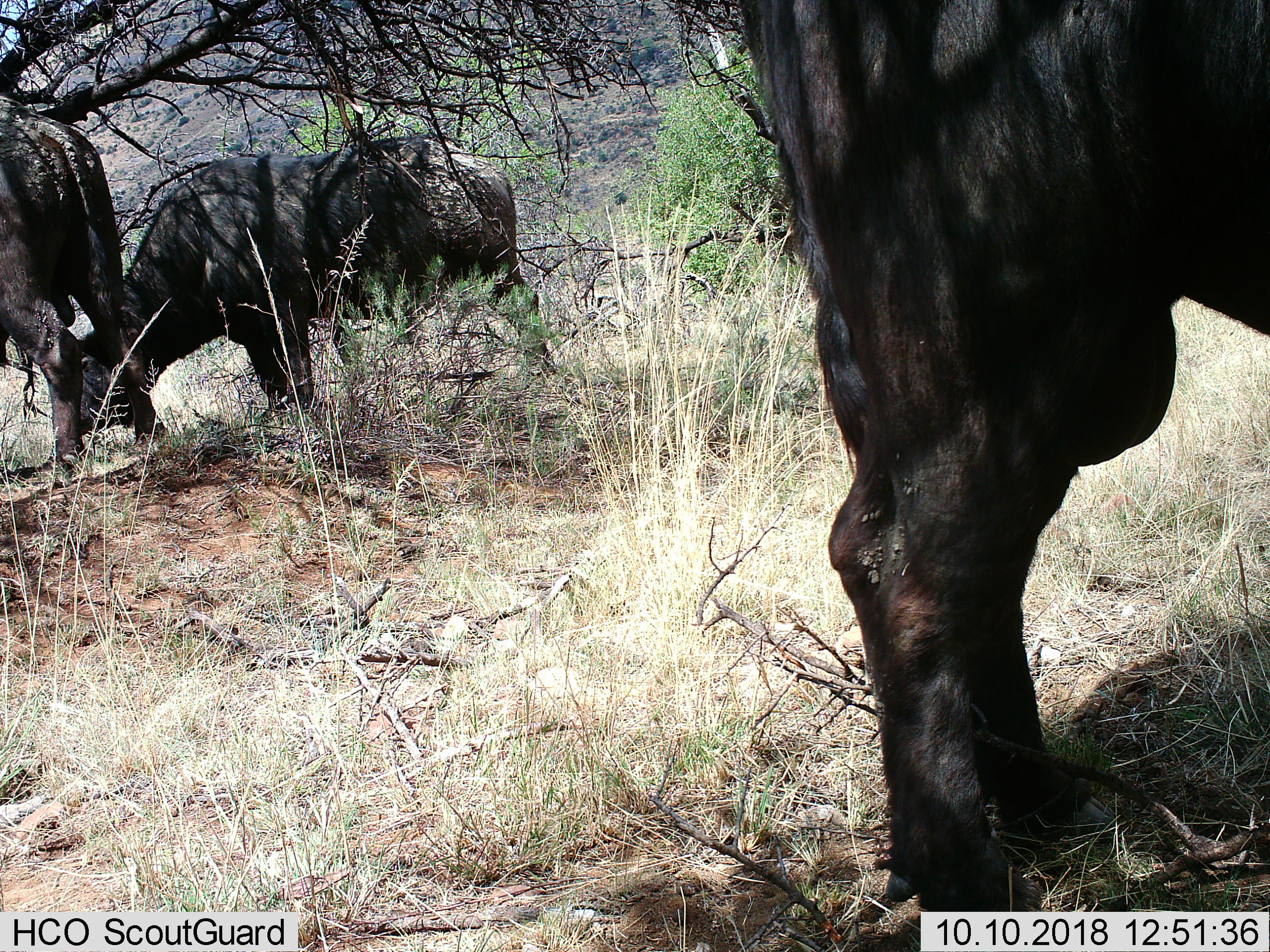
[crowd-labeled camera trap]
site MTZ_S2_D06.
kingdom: Animalia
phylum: Chordata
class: Mammalia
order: Artiodactyla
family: Bovidae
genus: Syncerus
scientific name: Syncerus caffer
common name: african buffalo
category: buffalo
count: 3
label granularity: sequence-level